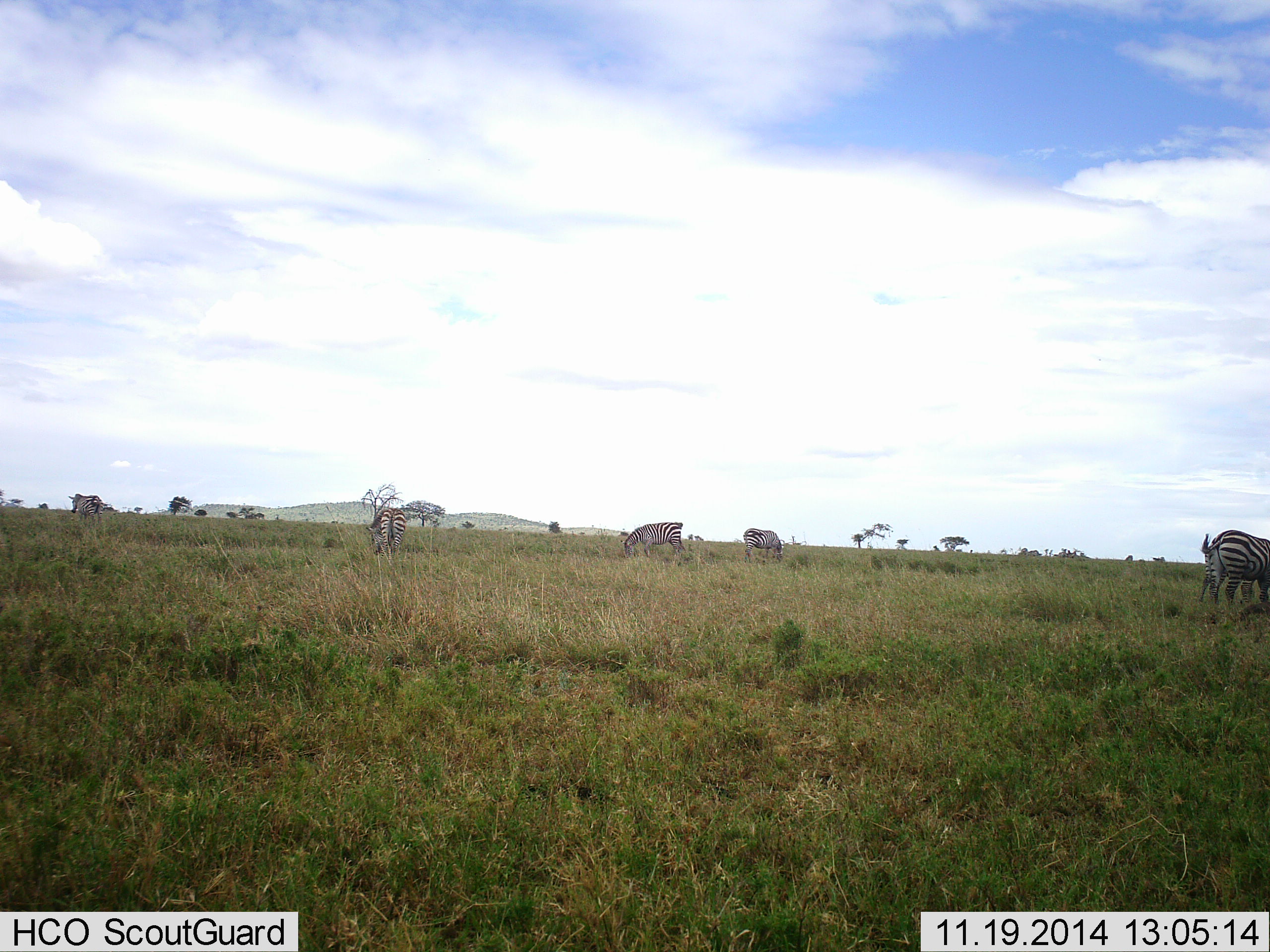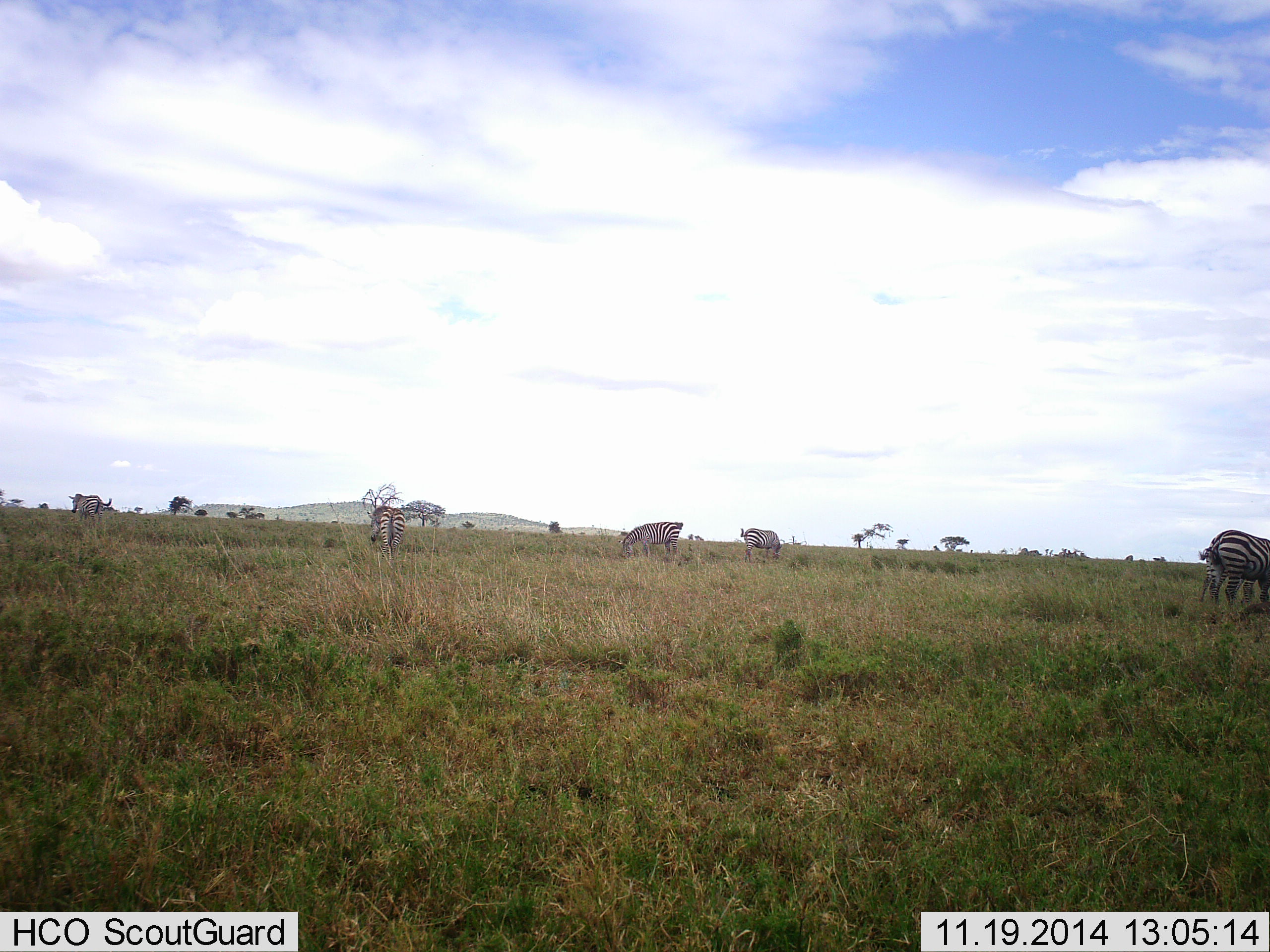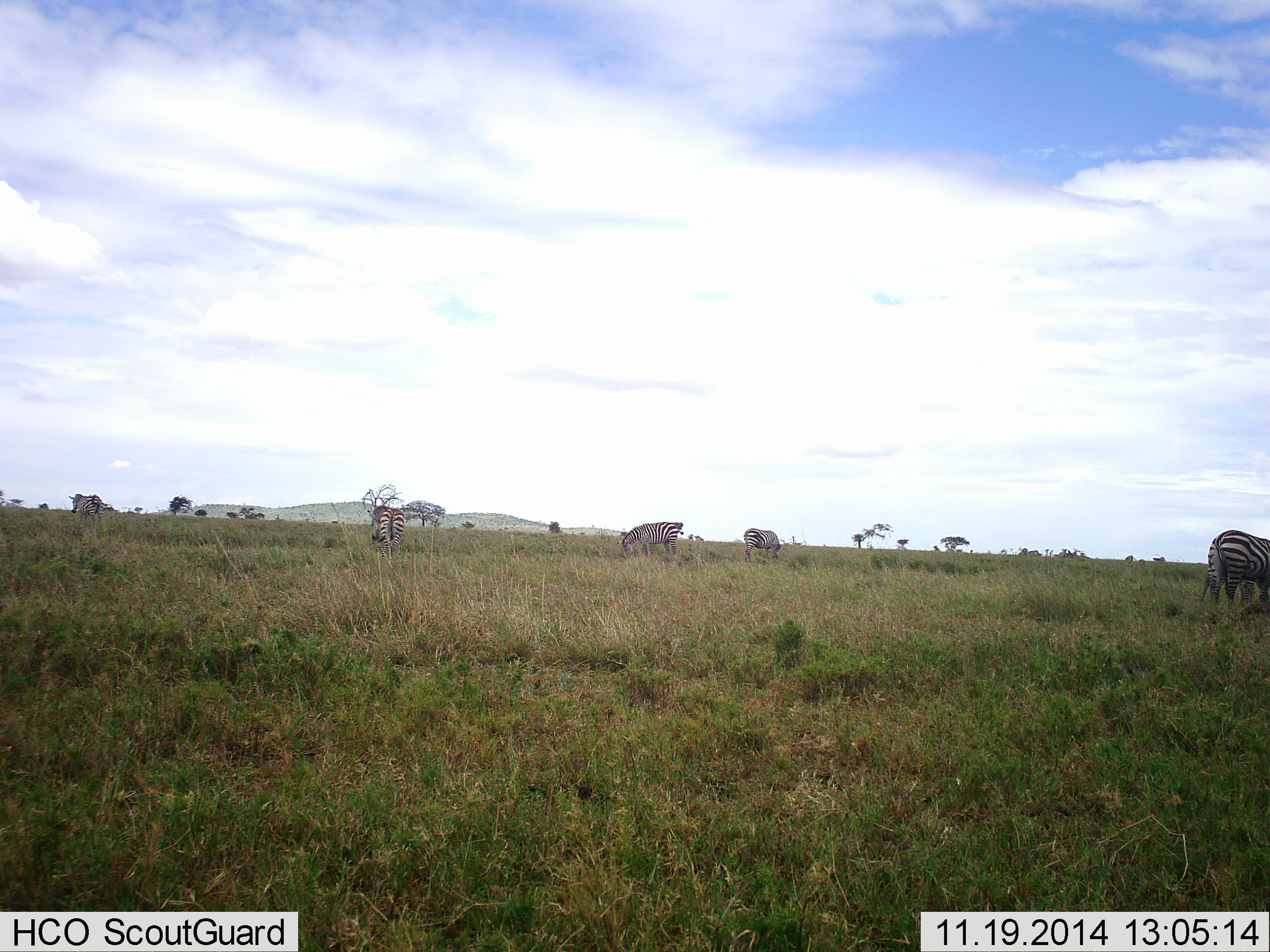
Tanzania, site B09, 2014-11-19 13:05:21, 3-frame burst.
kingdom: Animalia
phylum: Chordata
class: Mammalia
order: Perissodactyla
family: Equidae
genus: Equus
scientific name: Equus quagga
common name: plains zebra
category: zebra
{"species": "zebra (plains zebra) (Equus quagga)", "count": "6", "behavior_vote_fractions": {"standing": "60%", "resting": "10%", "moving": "0%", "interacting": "0%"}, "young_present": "0%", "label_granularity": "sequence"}